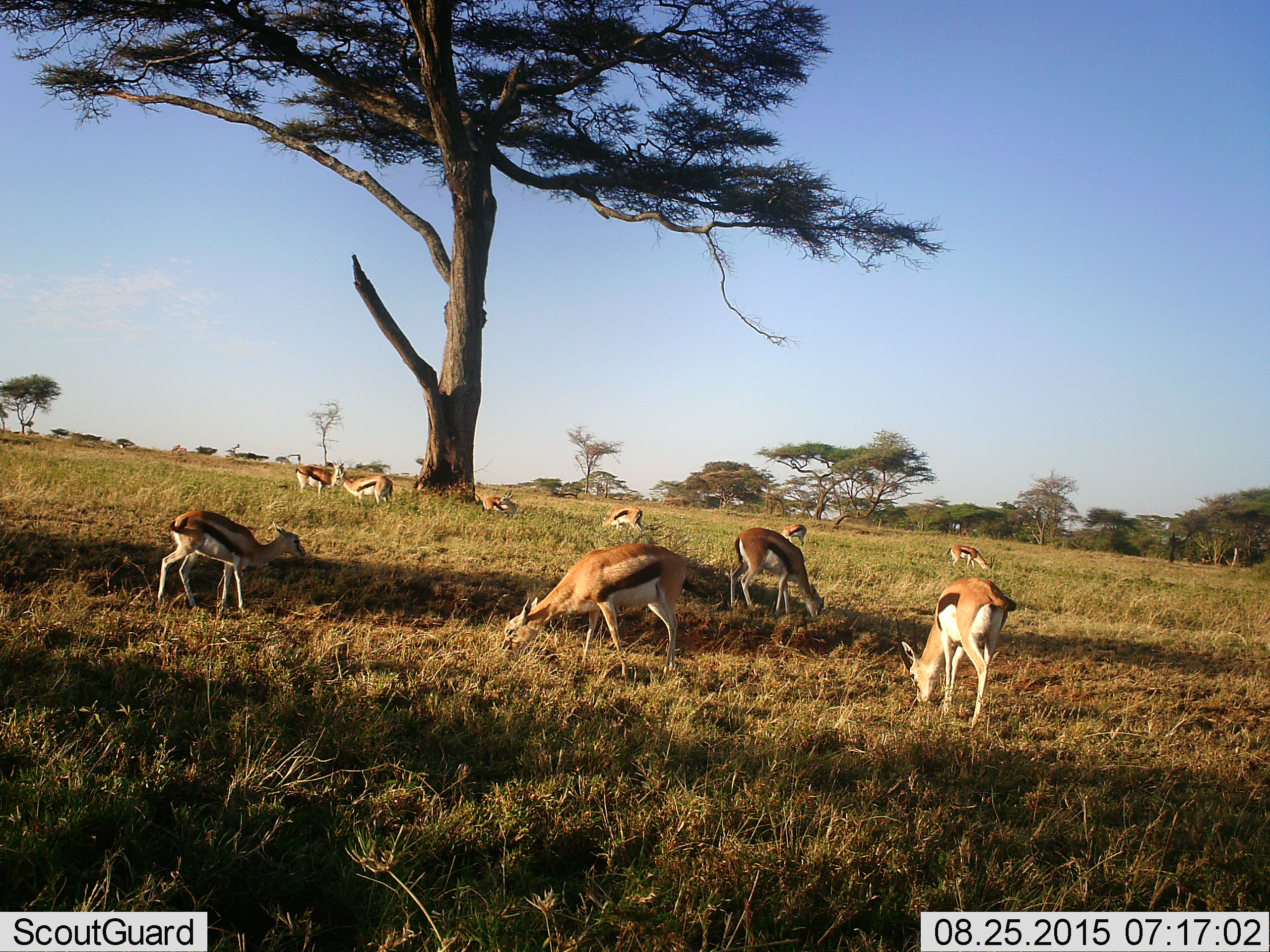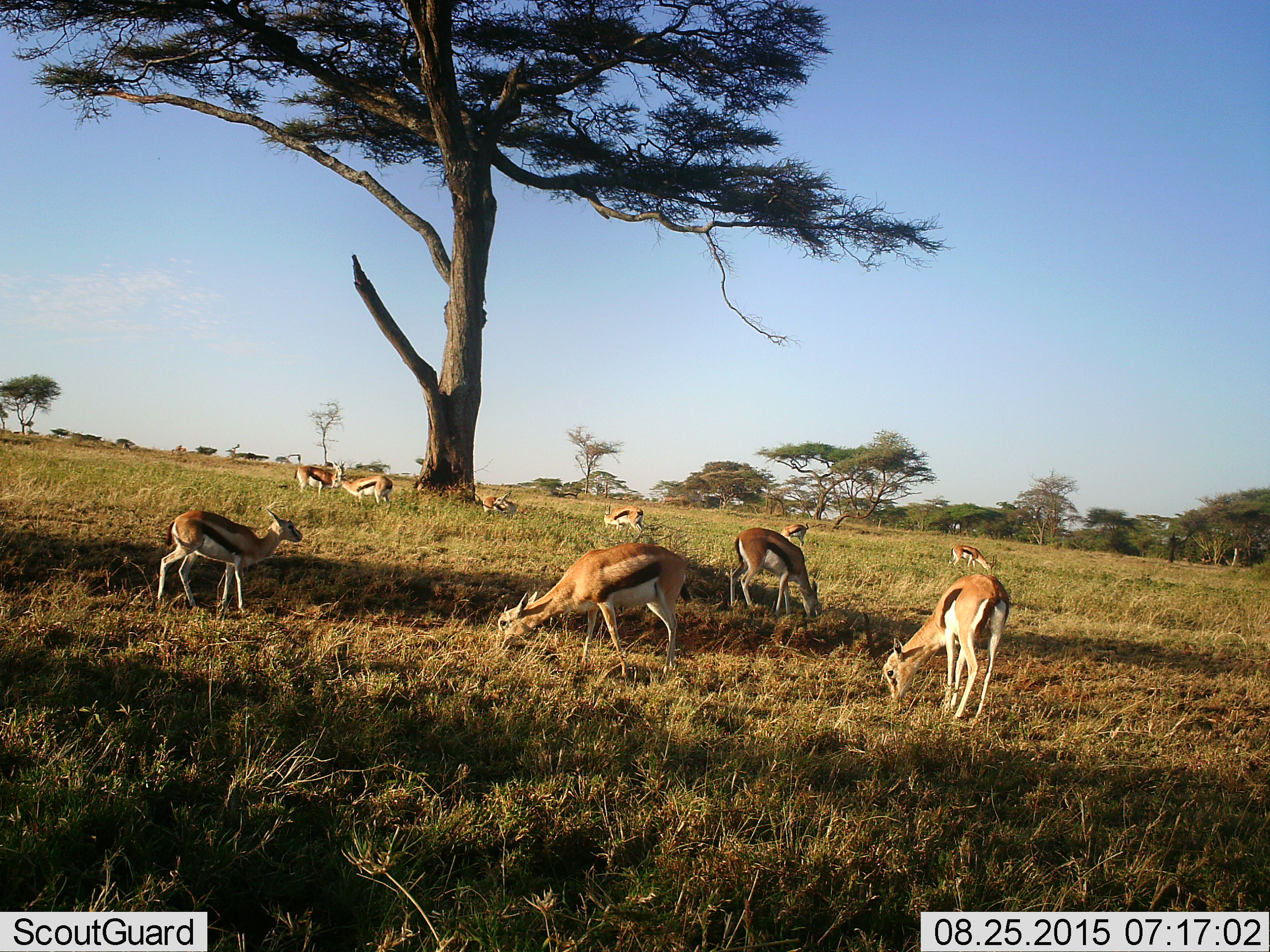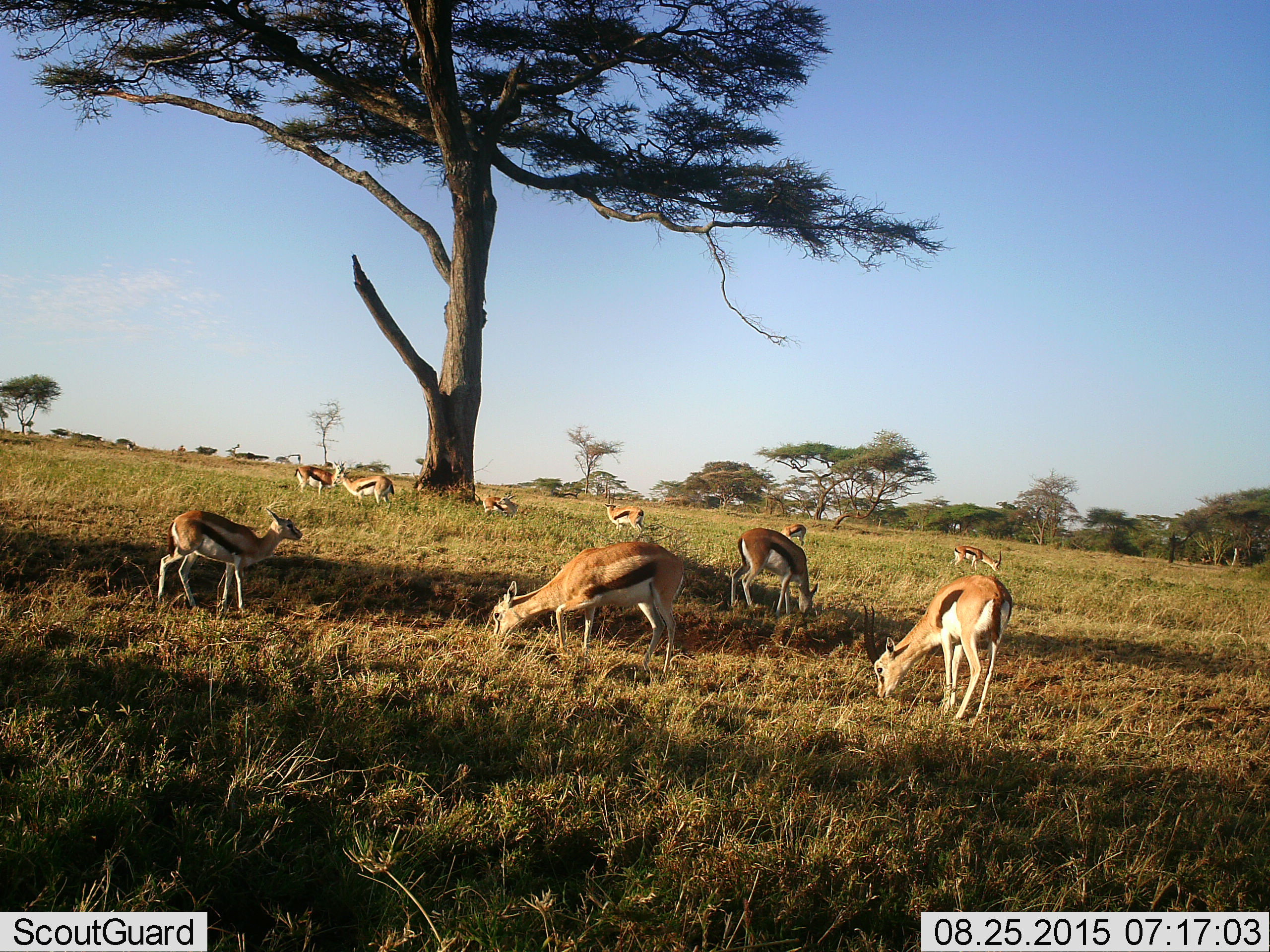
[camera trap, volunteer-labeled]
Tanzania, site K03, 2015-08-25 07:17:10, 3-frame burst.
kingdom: Animalia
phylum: Chordata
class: Mammalia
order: Artiodactyla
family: Bovidae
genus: Eudorcas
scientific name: Eudorcas thomsonii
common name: thomson's gazelle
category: gazellethomsons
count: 10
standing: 57%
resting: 43%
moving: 29%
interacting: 14%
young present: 29%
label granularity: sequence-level